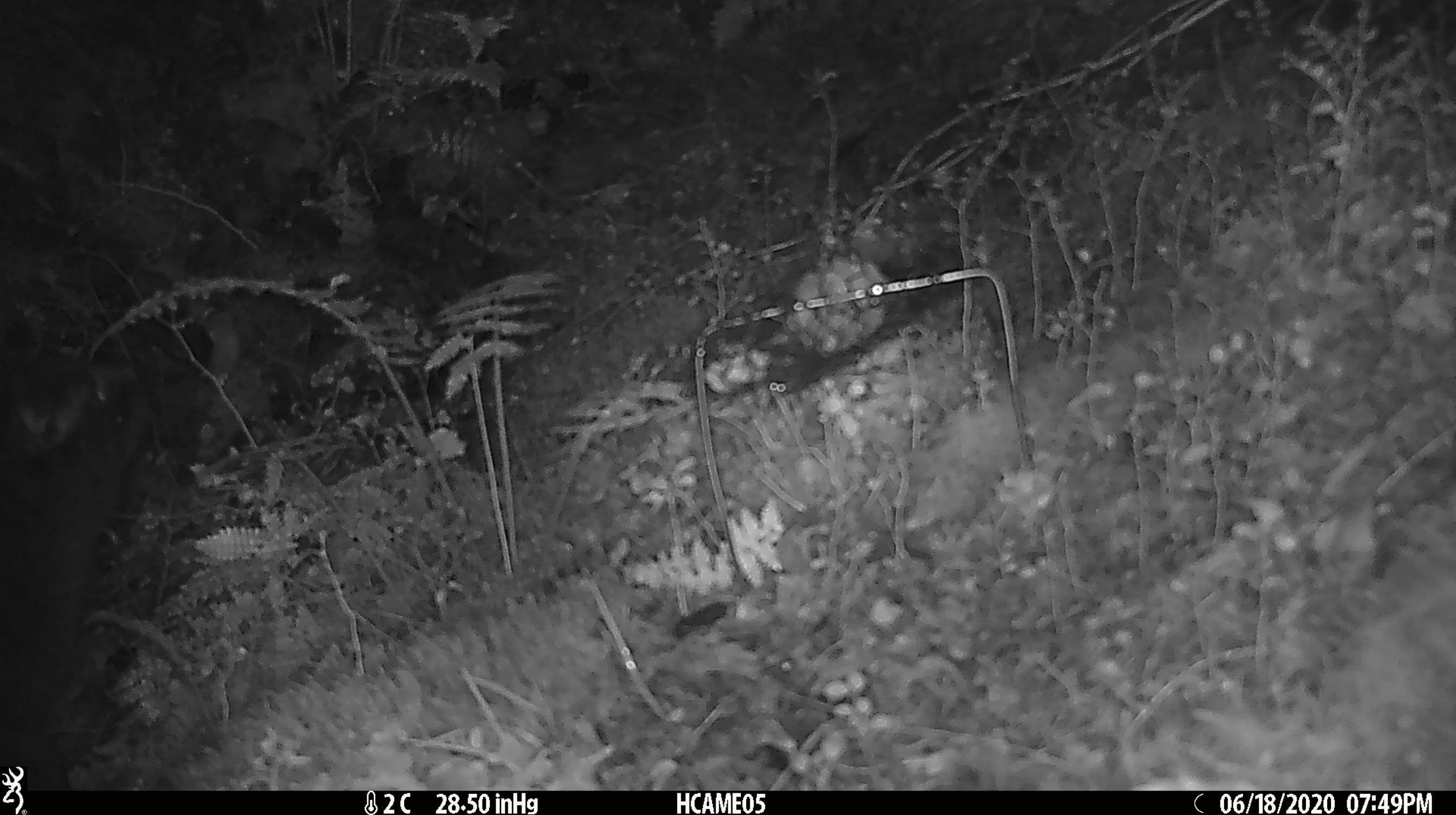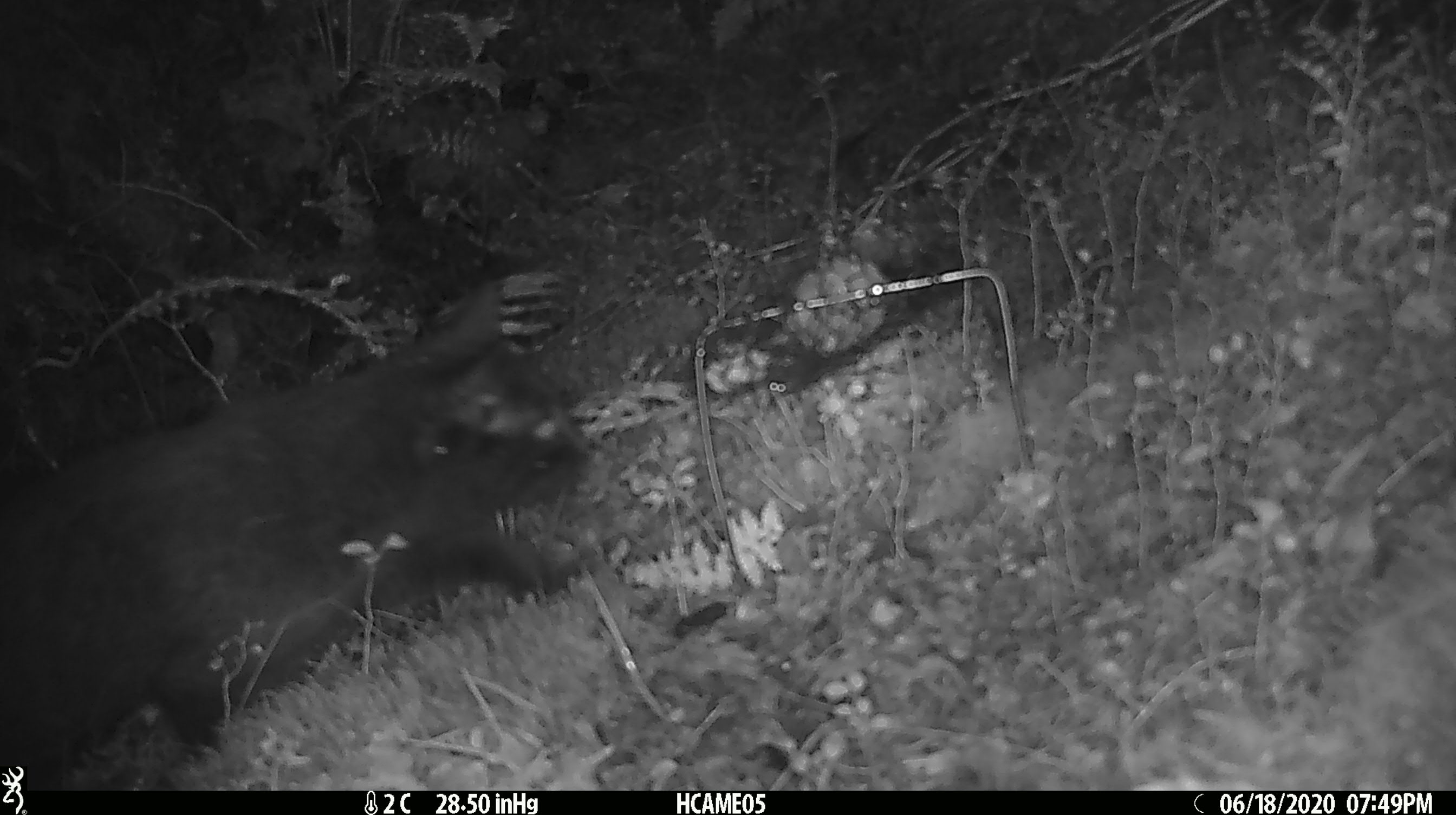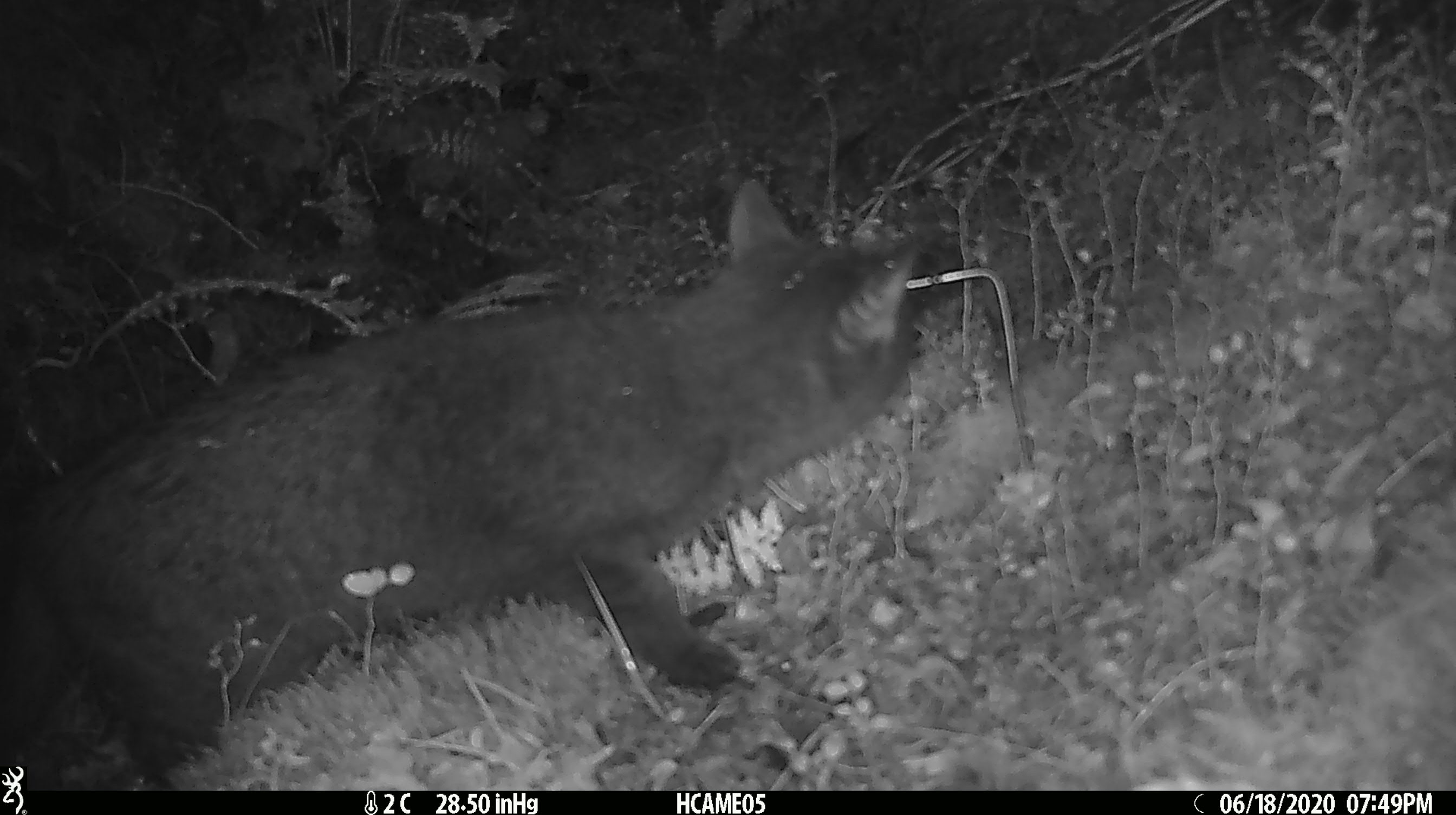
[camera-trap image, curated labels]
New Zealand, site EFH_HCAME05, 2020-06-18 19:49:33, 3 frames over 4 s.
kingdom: Animalia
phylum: Chordata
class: Mammalia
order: Carnivora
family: Felidae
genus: Felis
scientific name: Felis catus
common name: domestic cat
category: cat